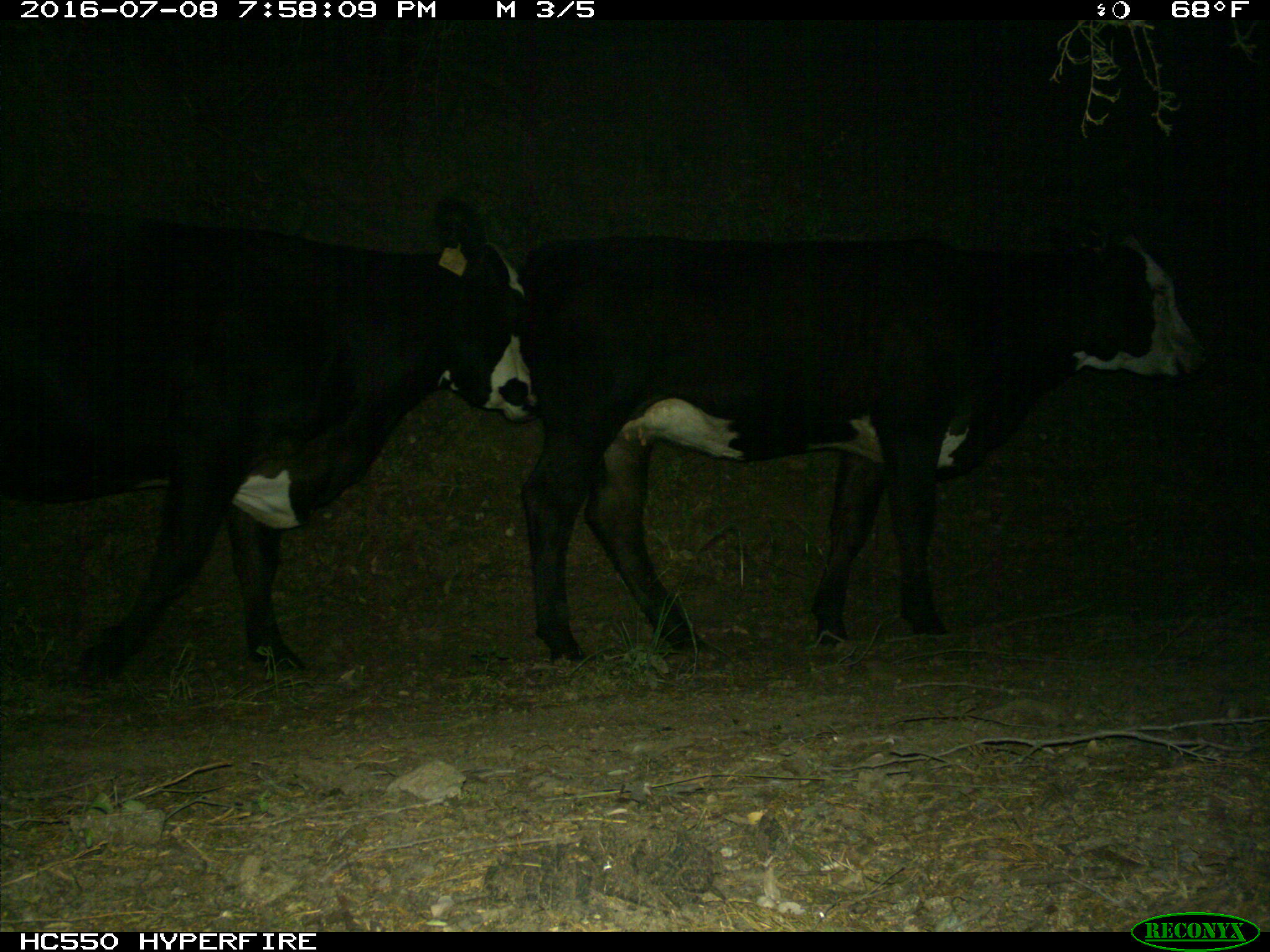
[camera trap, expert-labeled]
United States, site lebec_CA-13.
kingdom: Animalia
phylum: Chordata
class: Mammalia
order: Artiodactyla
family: Bovidae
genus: Bos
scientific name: Bos taurus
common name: domestic cow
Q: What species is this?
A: Bos taurus (domestic cow).